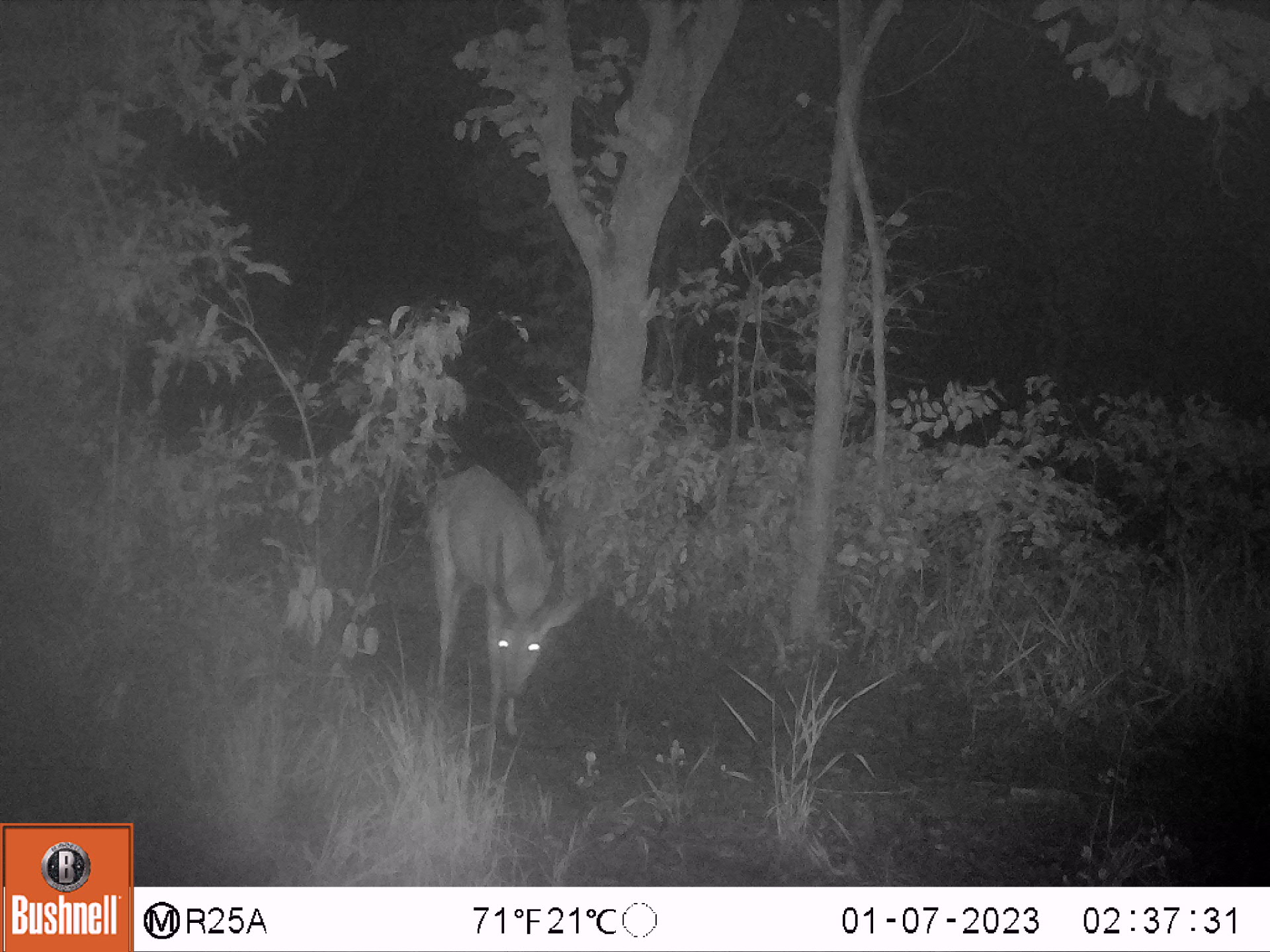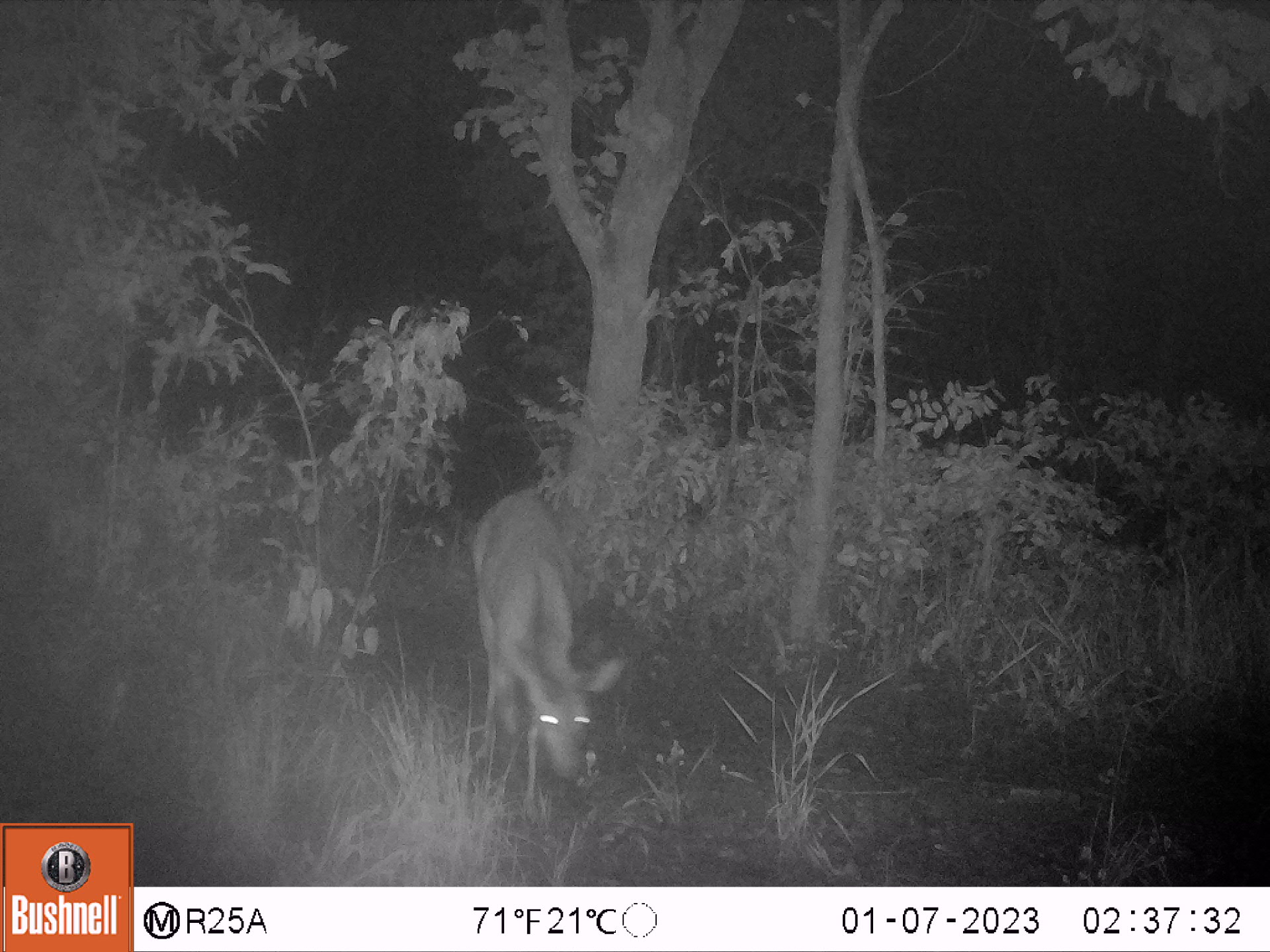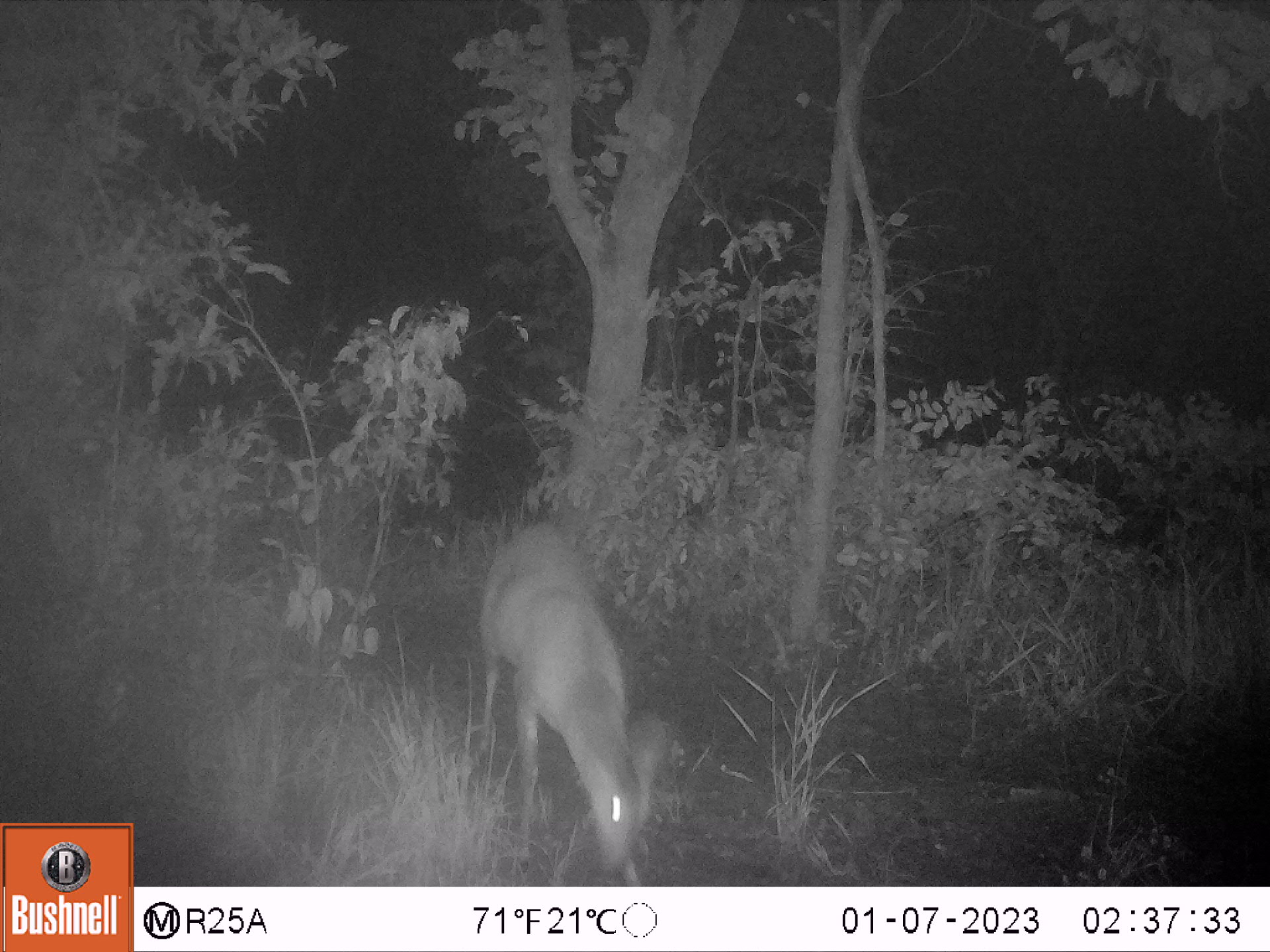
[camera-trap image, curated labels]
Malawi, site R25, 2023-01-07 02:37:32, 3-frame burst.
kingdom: Animalia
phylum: Chordata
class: Mammalia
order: Artiodactyla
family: Bovidae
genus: Tragelaphus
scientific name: Tragelaphus sylvaticus sylvaticus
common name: cape bushbuck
Cape bushbuck (Tragelaphus sylvaticus sylvaticus), count 1.